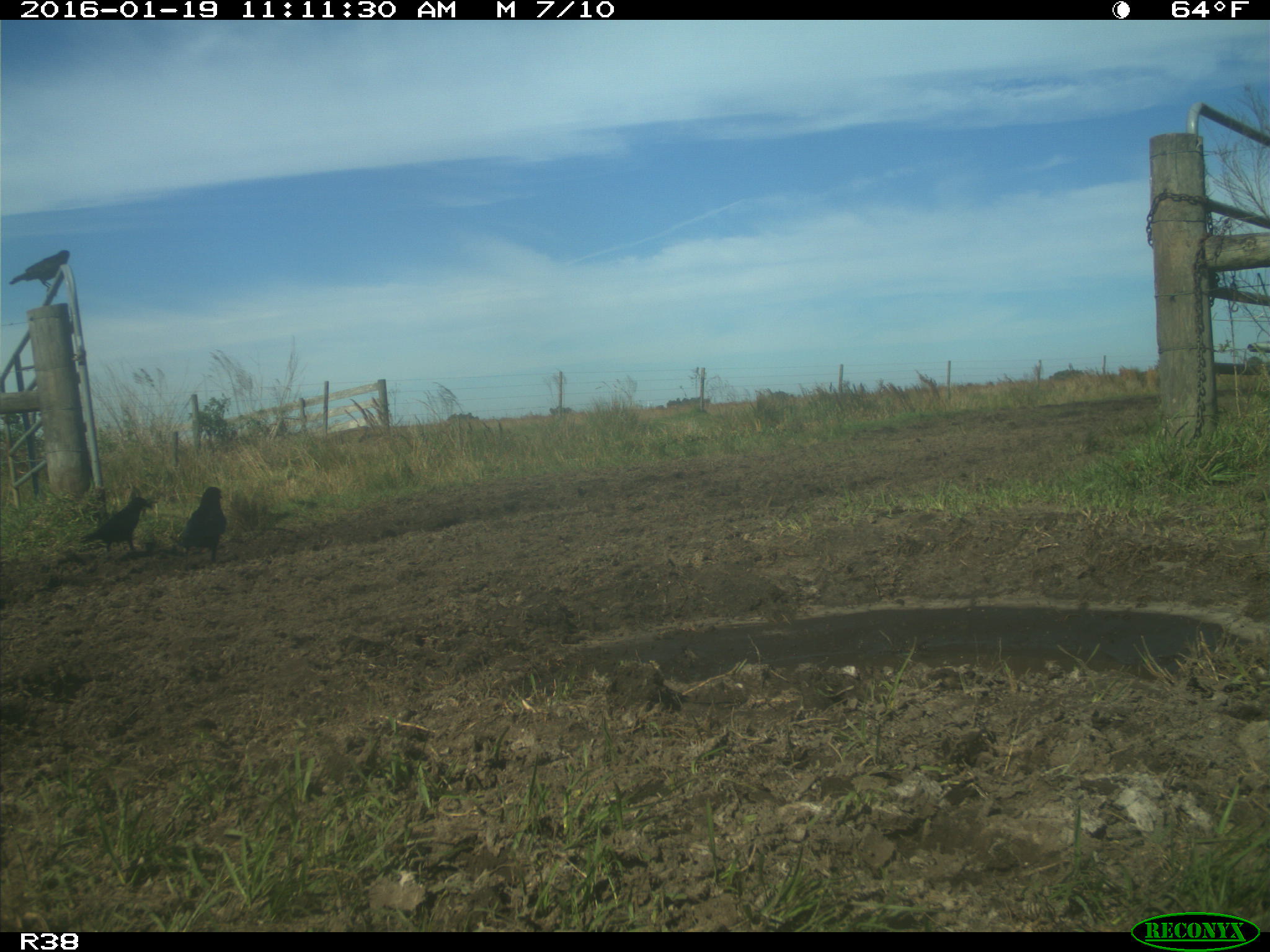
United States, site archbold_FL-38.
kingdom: Animalia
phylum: Chordata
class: Aves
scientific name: Aves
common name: birds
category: unidentified bird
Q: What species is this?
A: Unidentified bird (birds) (Aves).